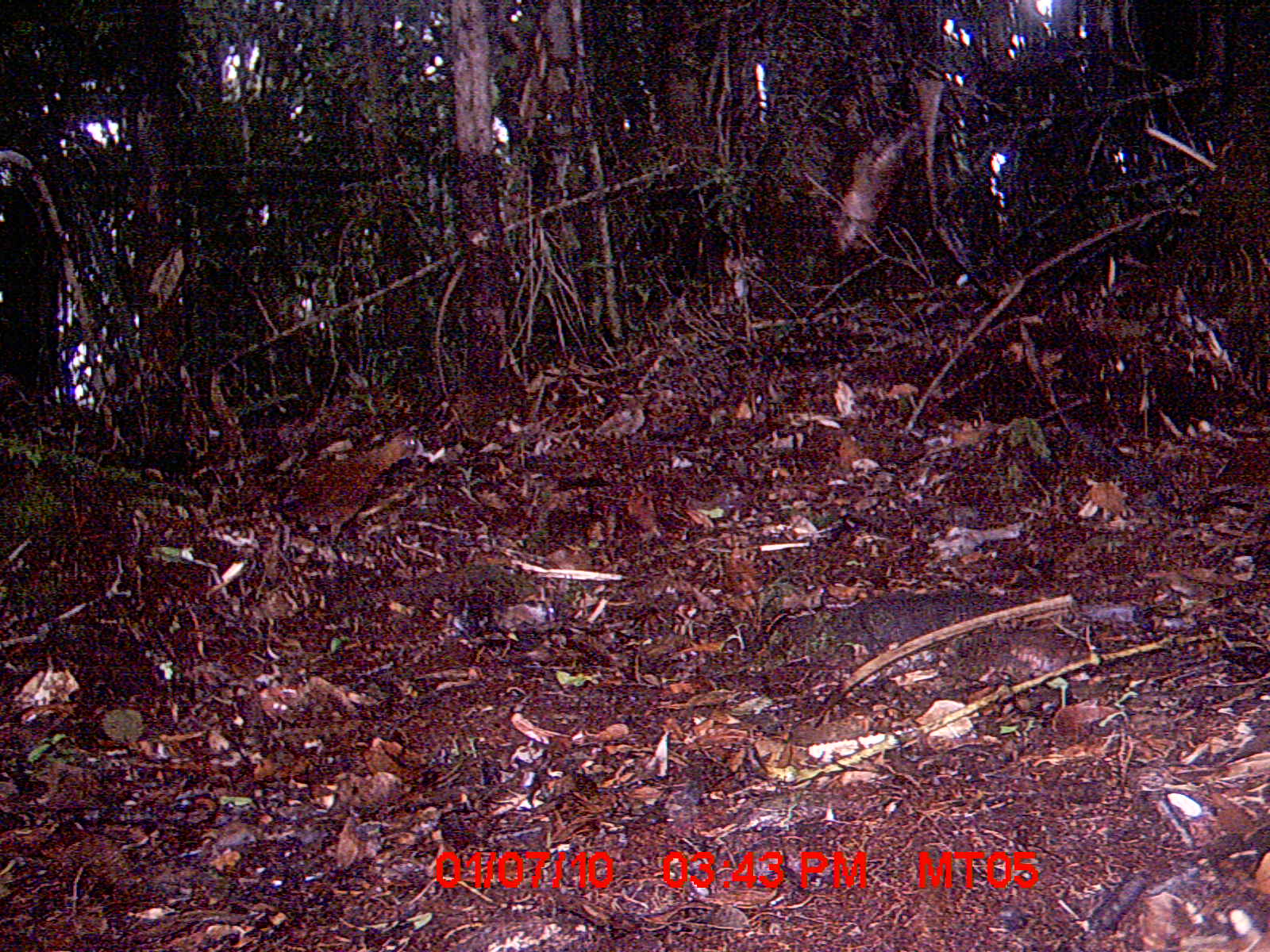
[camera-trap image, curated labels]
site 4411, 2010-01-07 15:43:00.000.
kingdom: Animalia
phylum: Chordata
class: Aves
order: Gruiformes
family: Sarothruridae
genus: Mentocrex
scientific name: Mentocrex kioloides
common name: madagascar wood rail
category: canirallus kioloides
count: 1